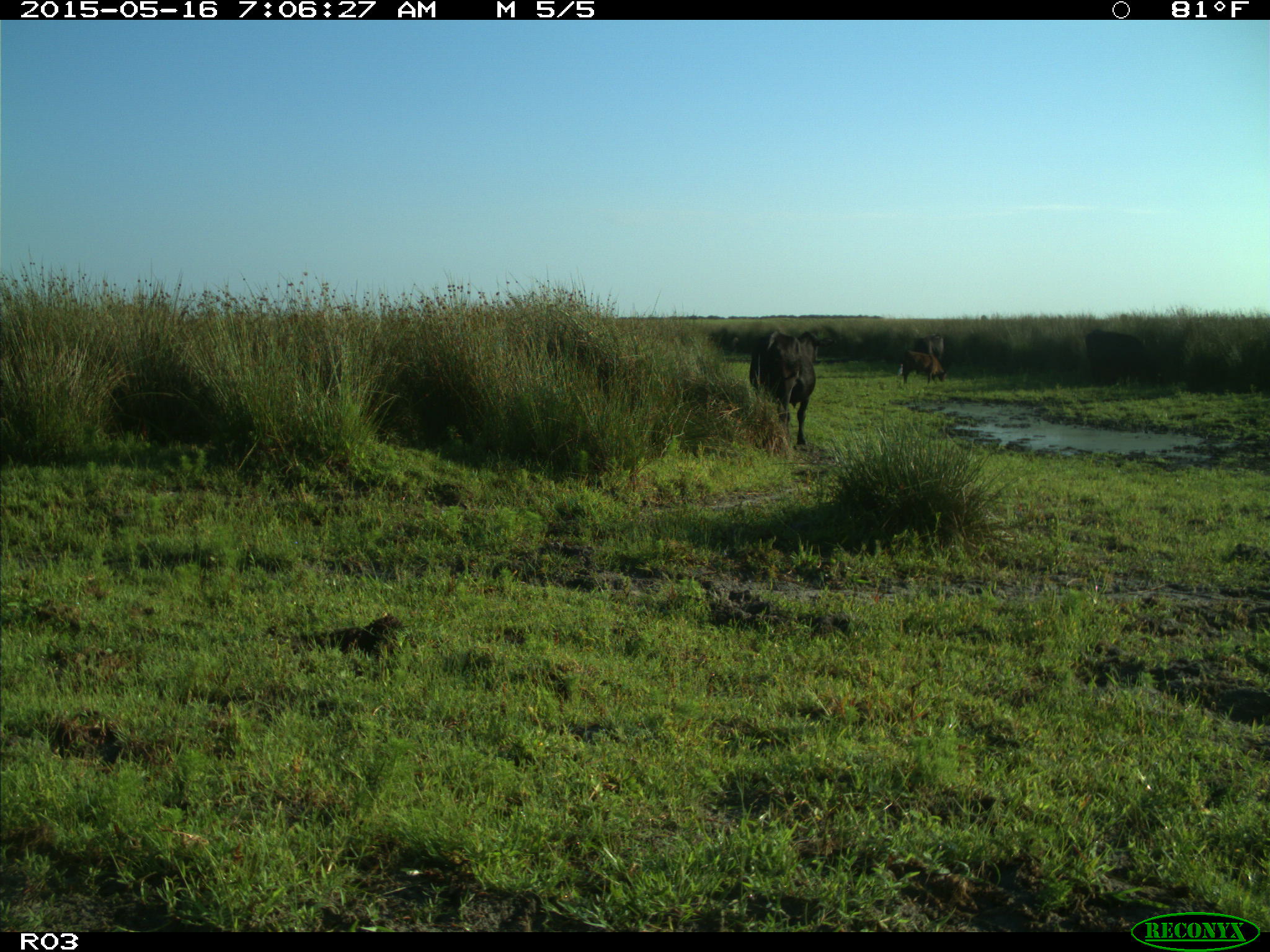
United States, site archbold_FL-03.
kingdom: Animalia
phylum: Chordata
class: Mammalia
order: Artiodactyla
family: Bovidae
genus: Bos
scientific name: Bos taurus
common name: domestic cow